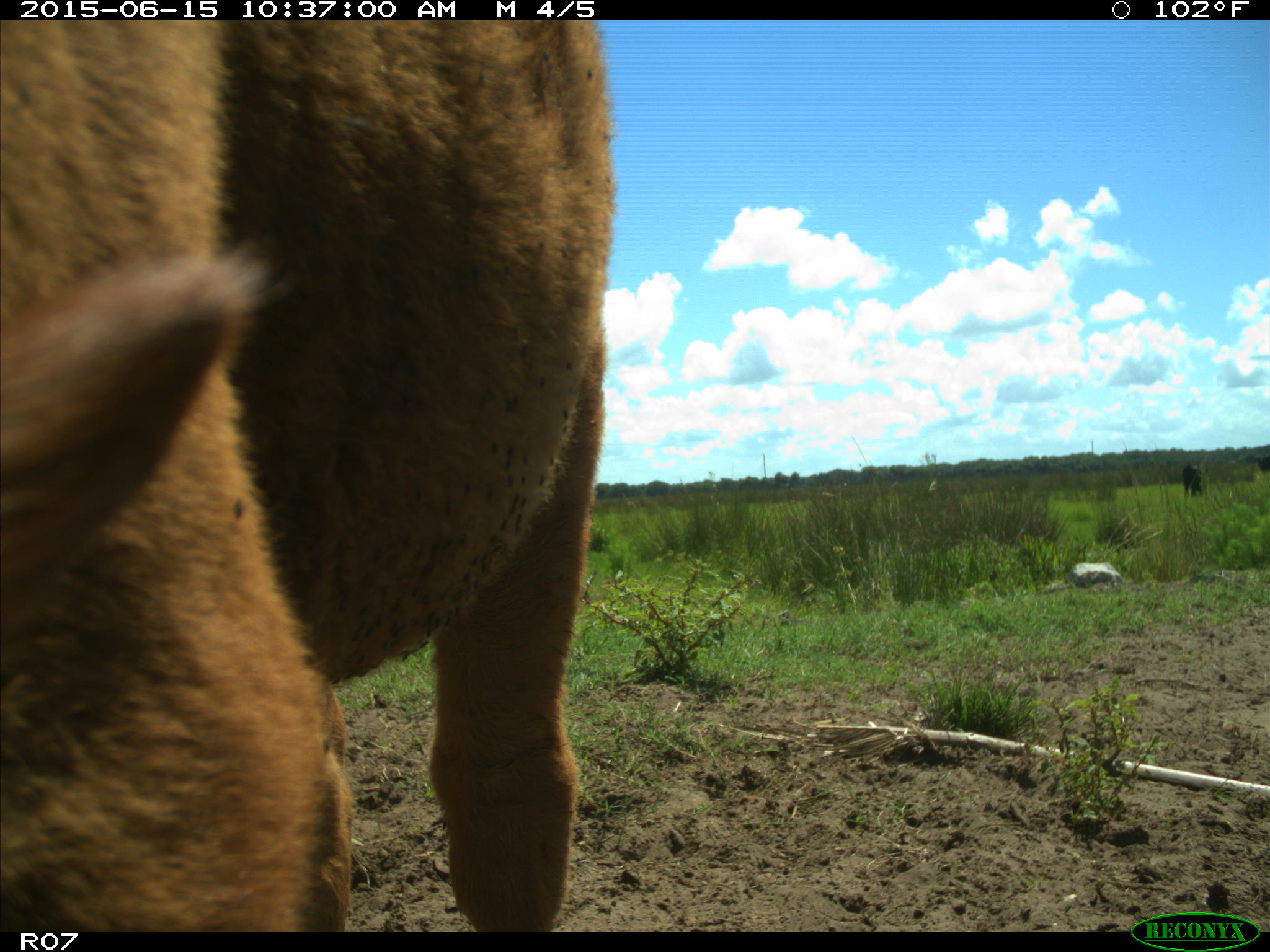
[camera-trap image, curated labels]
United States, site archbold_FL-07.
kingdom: Animalia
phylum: Chordata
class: Mammalia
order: Artiodactyla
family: Bovidae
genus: Bos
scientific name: Bos taurus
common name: domestic cow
Bos taurus (domestic cow).